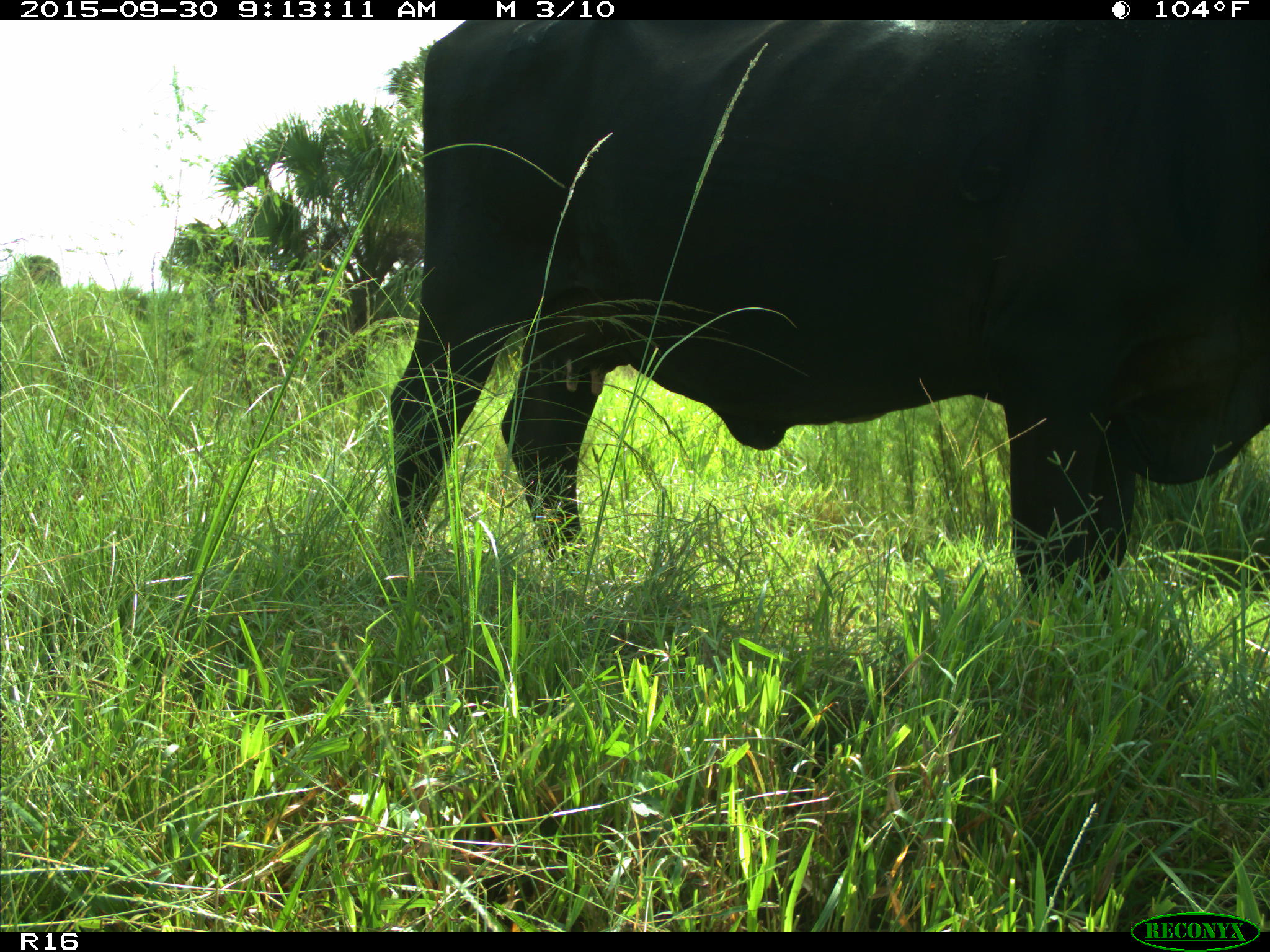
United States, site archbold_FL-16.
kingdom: Animalia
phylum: Chordata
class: Mammalia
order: Artiodactyla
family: Bovidae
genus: Bos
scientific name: Bos taurus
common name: domestic cow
Bos taurus (domestic cow).